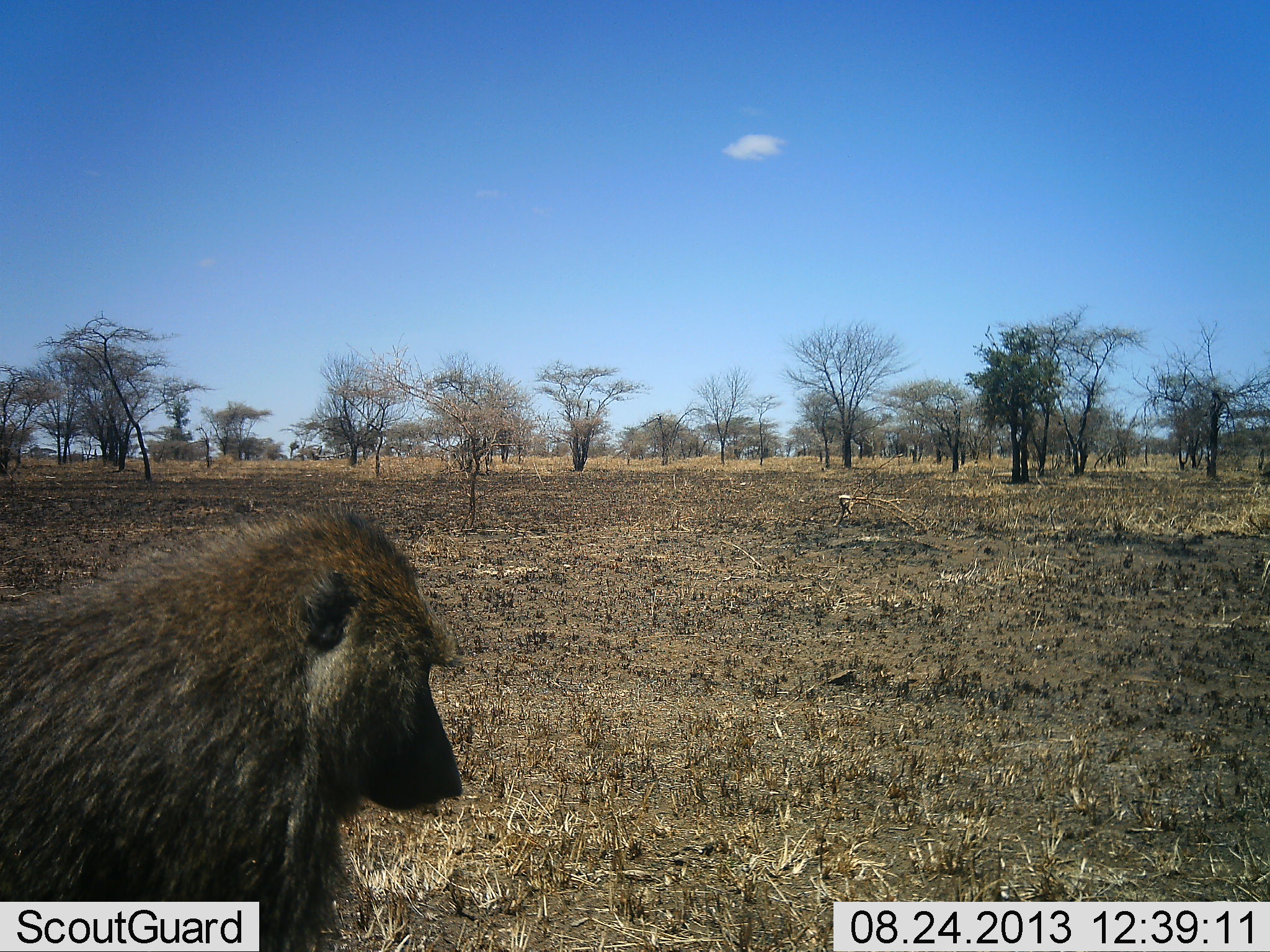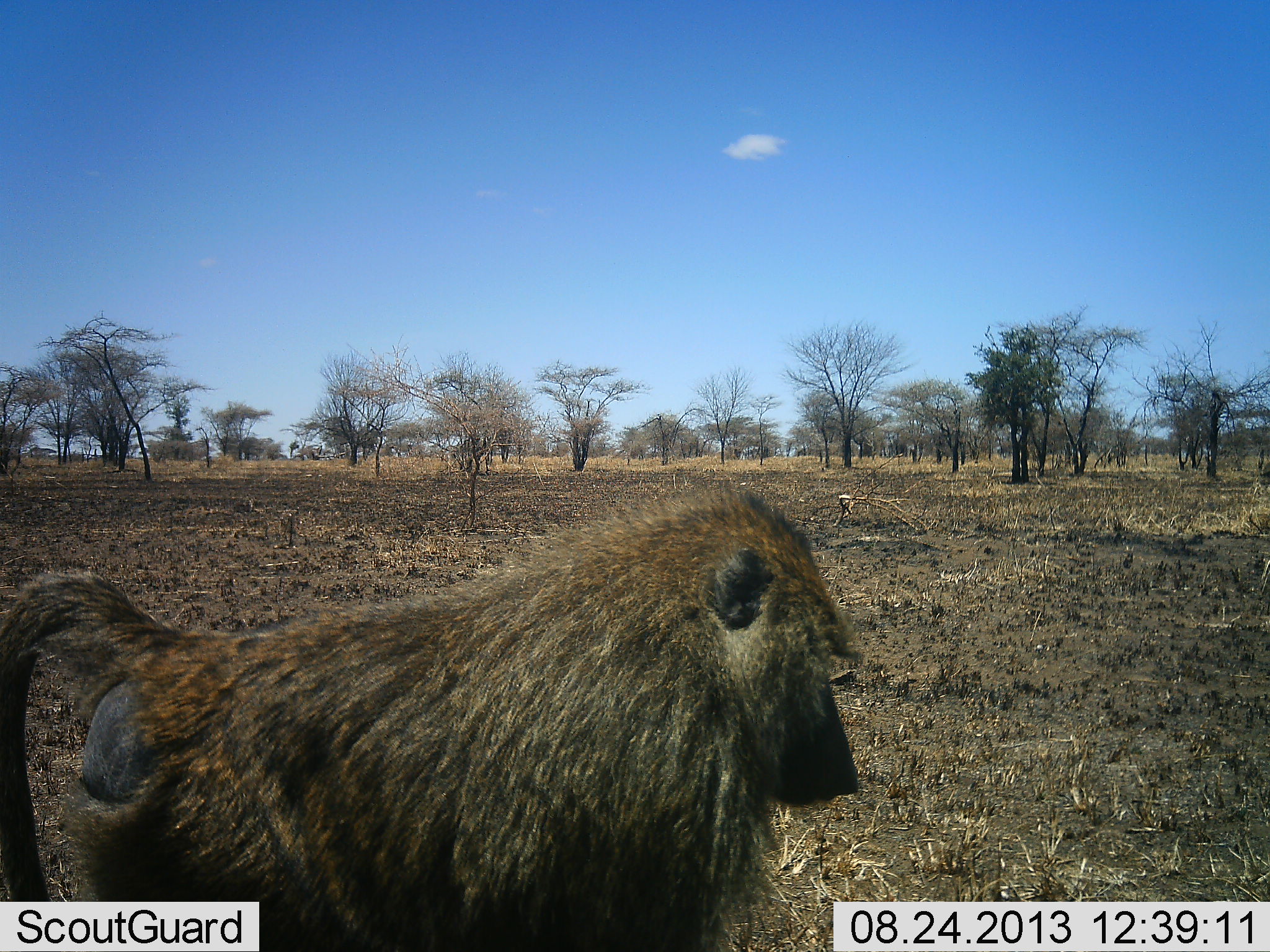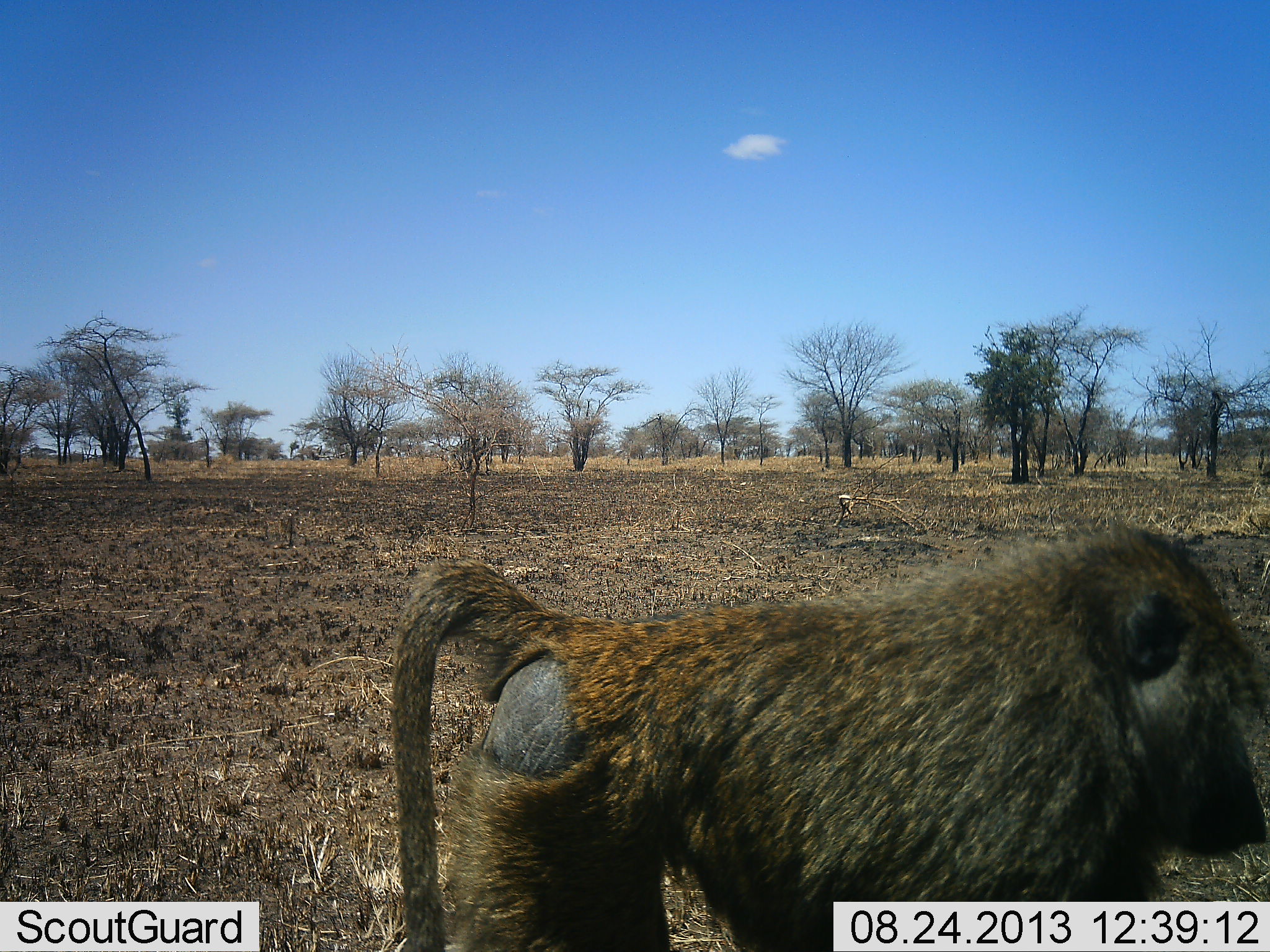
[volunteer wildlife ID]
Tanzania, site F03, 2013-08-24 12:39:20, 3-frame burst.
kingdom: Animalia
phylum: Chordata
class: Mammalia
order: Primates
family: Cercopithecidae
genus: Papio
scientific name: Papio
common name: baboon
Baboon (Papio), count 1. Behavior (volunteer vote fractions): standing 10%, resting 0%, moving 100%, interacting 0%. Young present (vote fraction): 0%. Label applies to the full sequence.